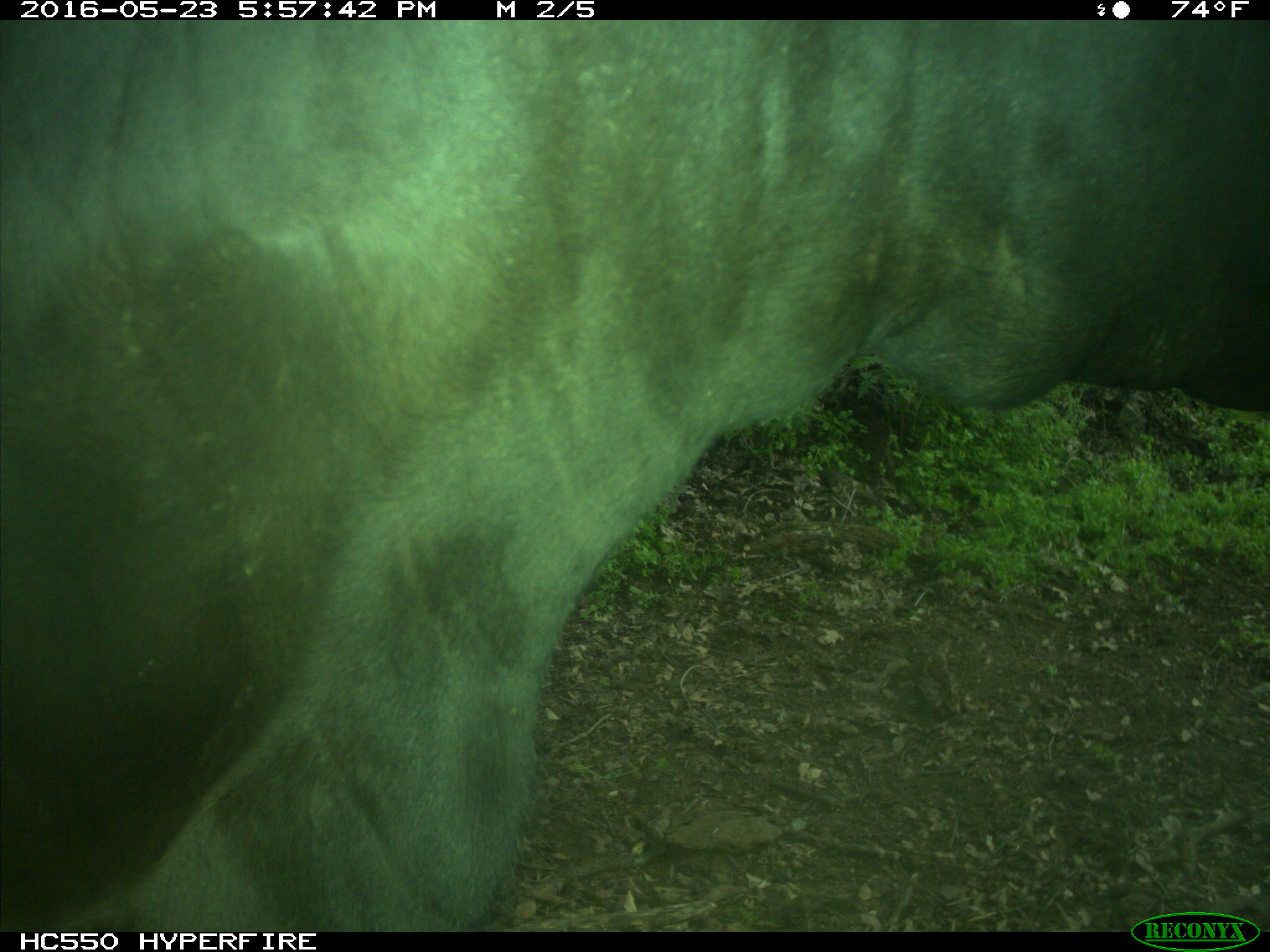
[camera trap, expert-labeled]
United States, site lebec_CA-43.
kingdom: Animalia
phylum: Chordata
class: Mammalia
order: Artiodactyla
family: Bovidae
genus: Bos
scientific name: Bos taurus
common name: domestic cow